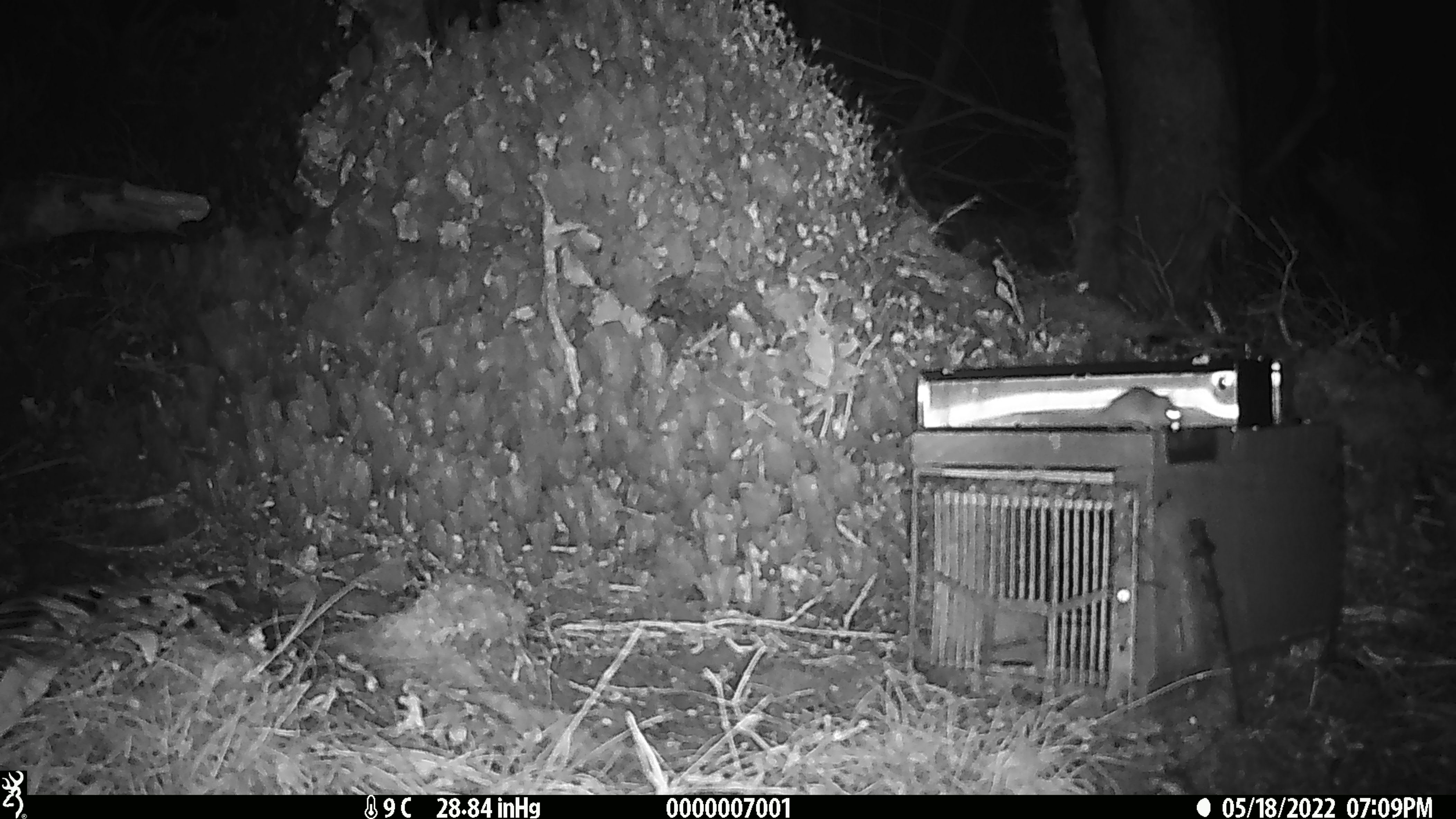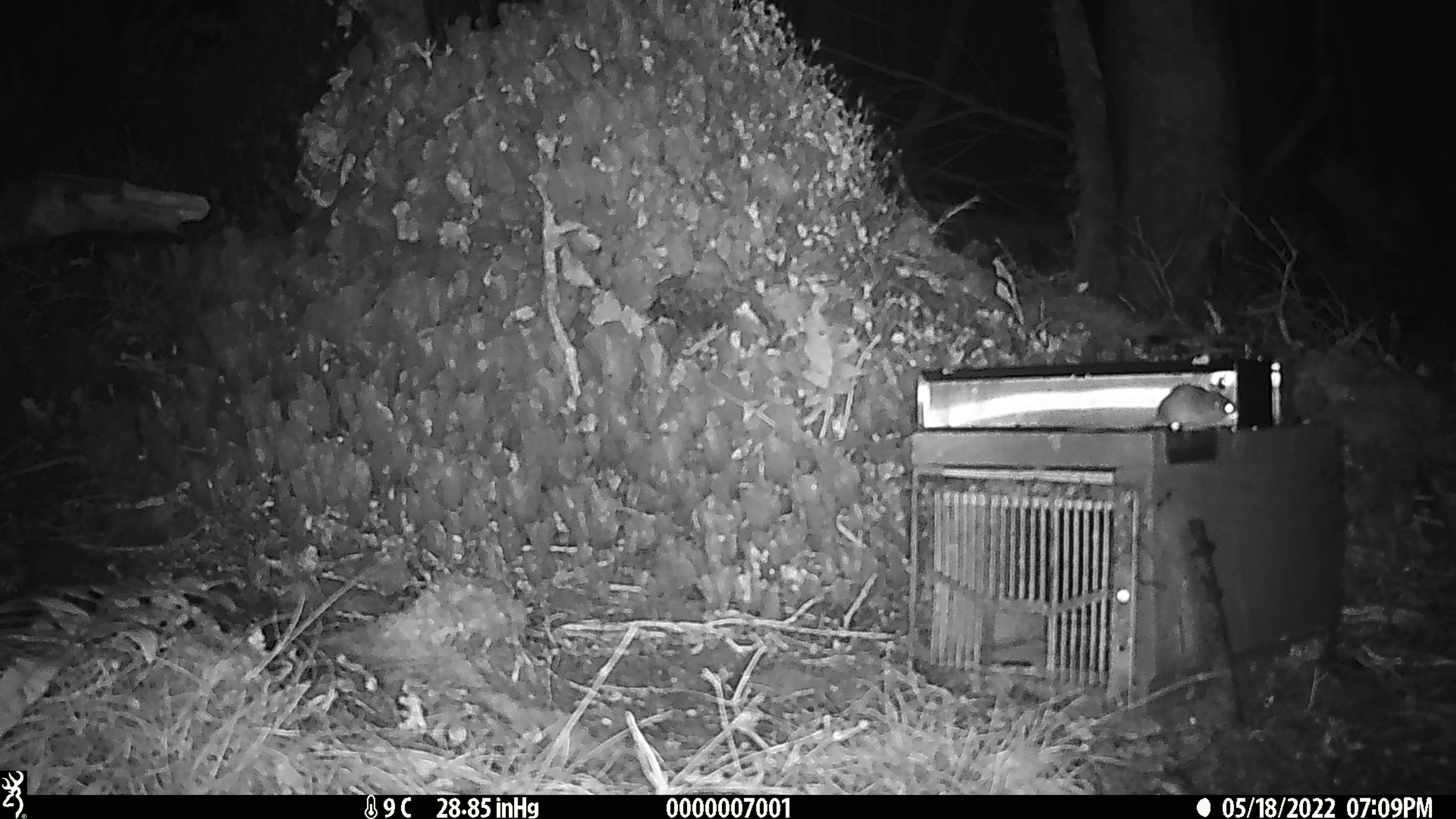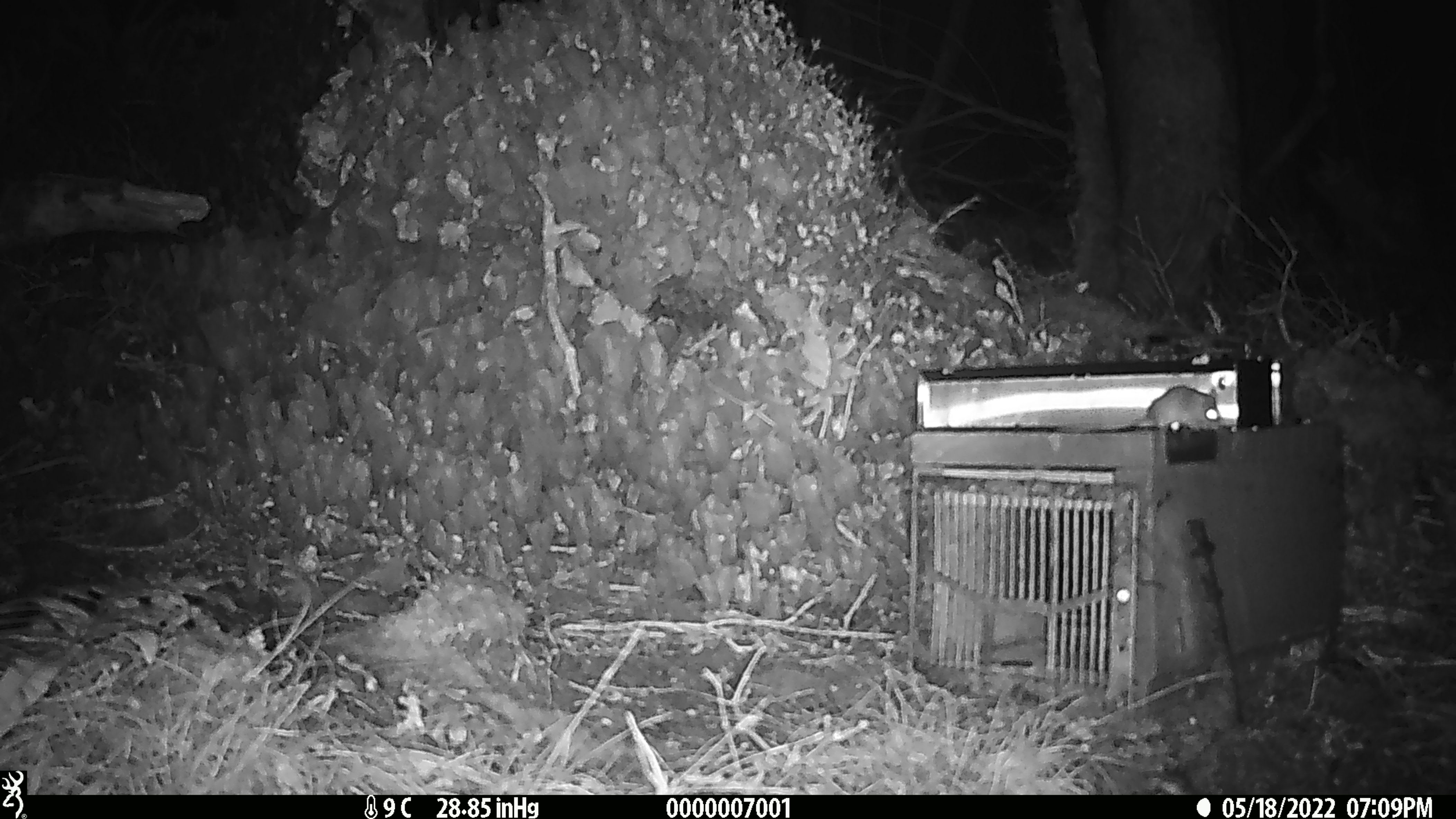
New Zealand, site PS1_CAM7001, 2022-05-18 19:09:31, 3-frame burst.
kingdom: Animalia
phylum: Chordata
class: Mammalia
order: Rodentia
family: Muridae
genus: Mus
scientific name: Mus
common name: mouse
Mouse (Mus).